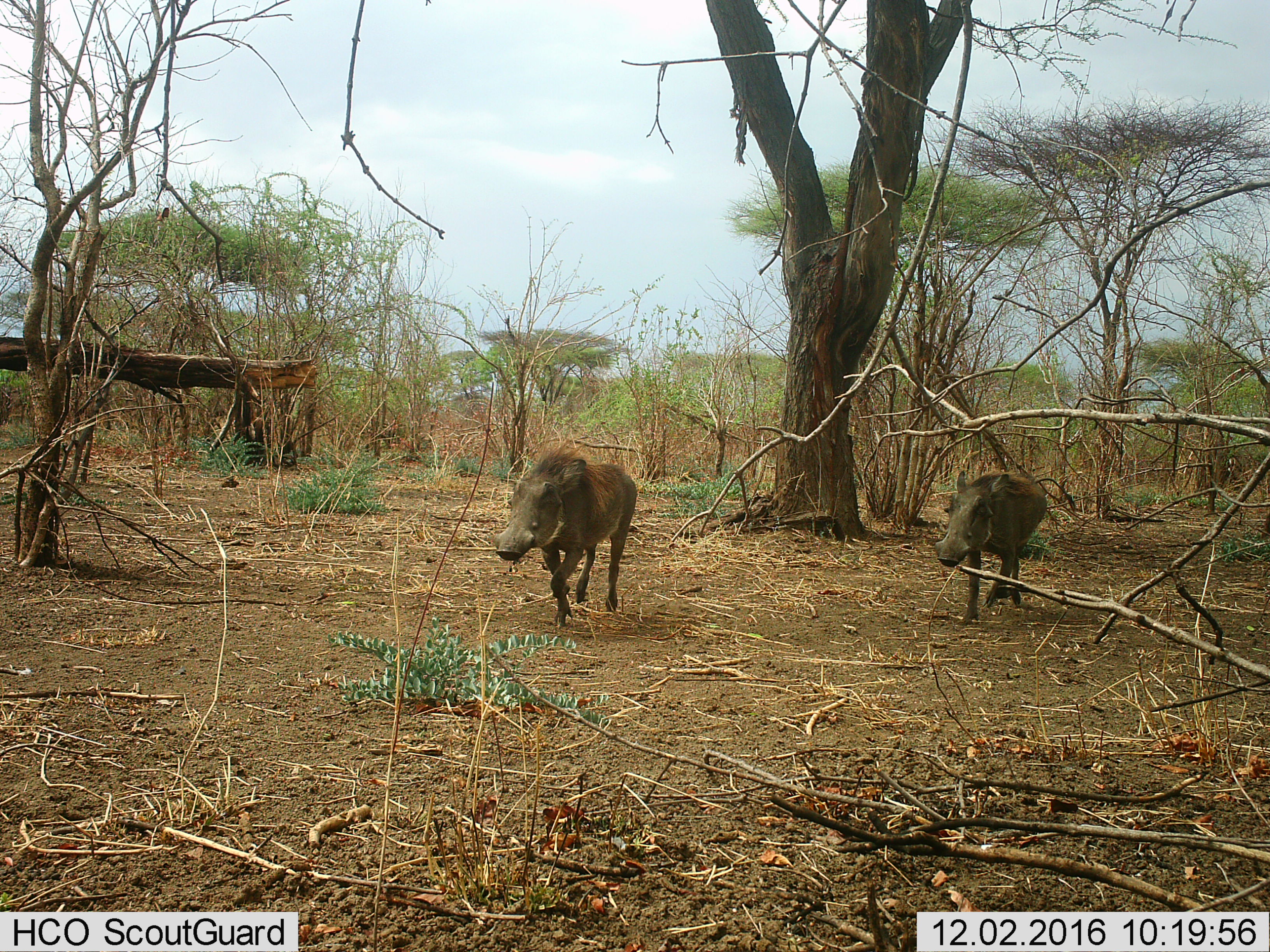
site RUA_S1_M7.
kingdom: Animalia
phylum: Chordata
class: Mammalia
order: Artiodactyla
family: Suidae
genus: Phacochoerus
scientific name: Phacochoerus africanus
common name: warthog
Warthog (Phacochoerus africanus), count 2. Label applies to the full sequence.